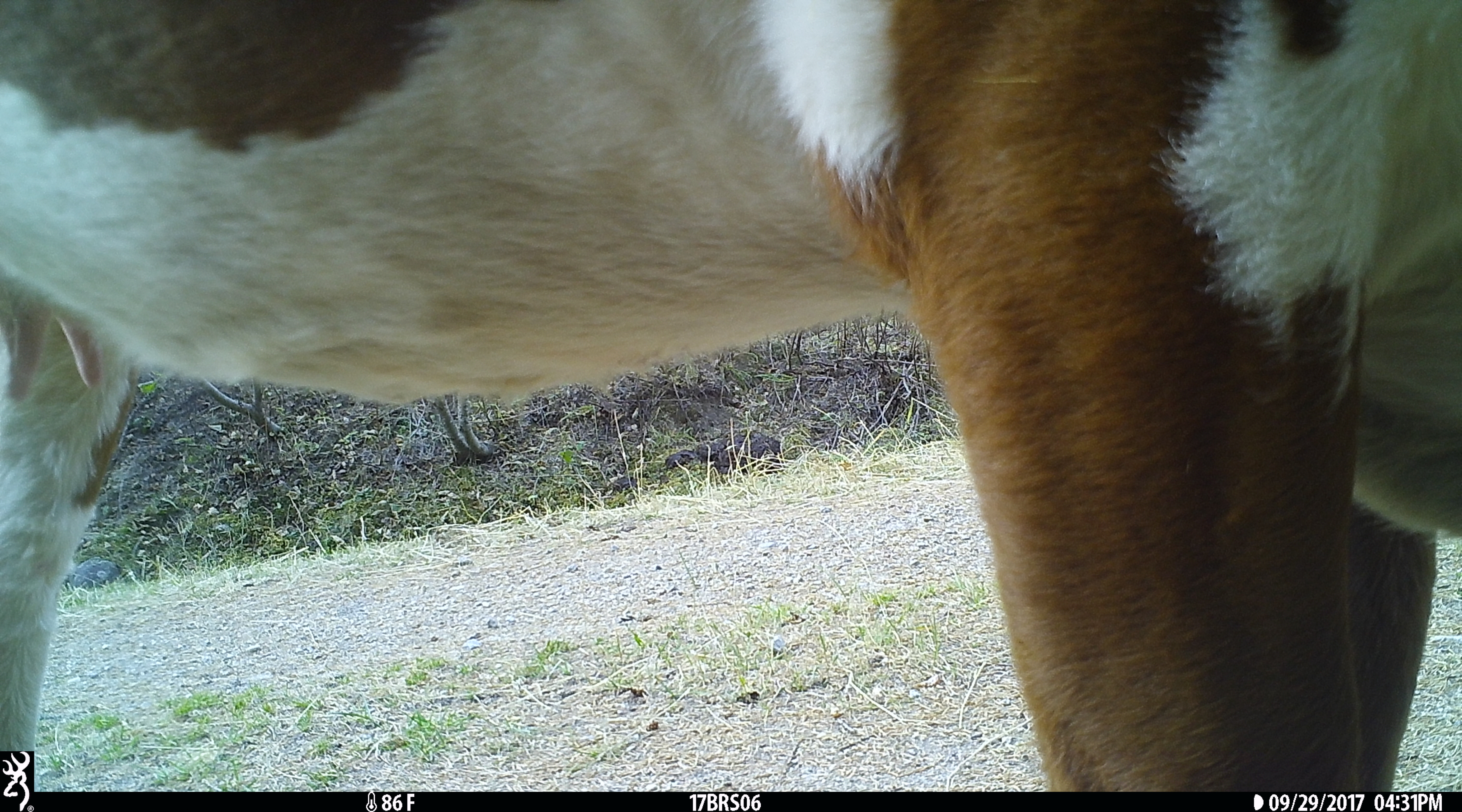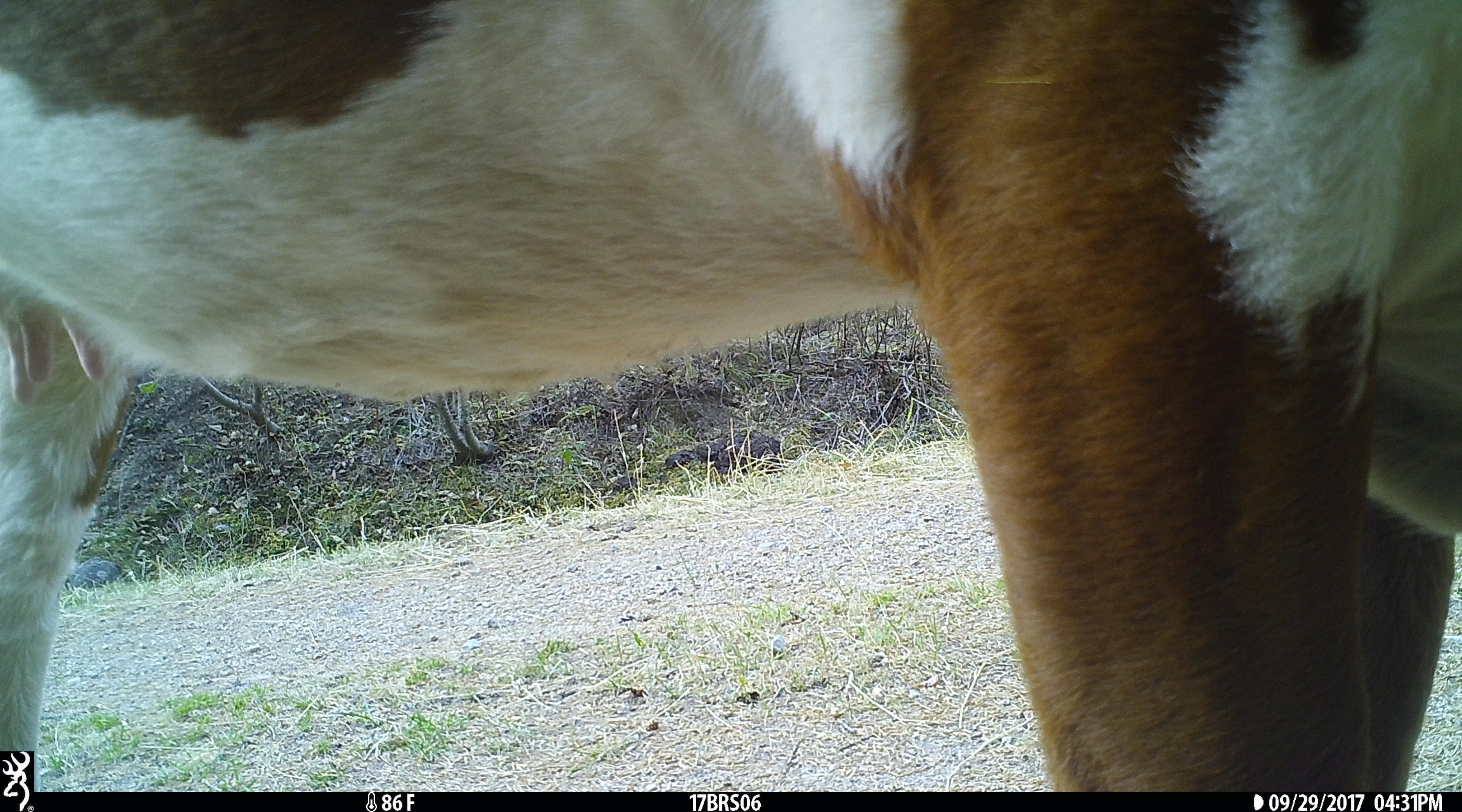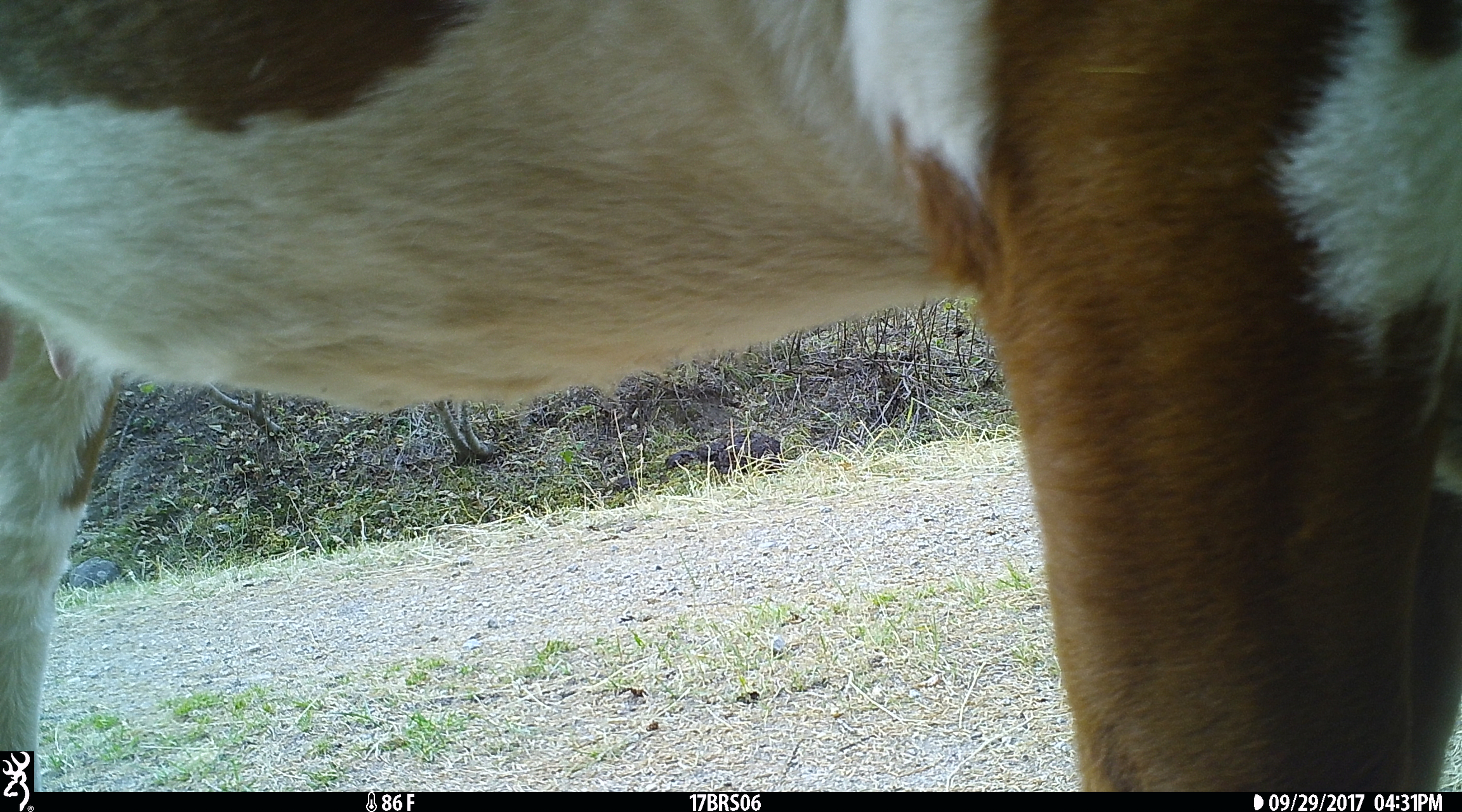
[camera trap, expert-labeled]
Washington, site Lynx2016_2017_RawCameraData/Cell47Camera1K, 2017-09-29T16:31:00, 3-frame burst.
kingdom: Animalia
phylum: Chordata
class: Mammalia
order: Artiodactyla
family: Bovidae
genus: Bos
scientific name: Bos taurus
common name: domestic cattle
Domestic cattle (Bos taurus). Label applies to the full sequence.